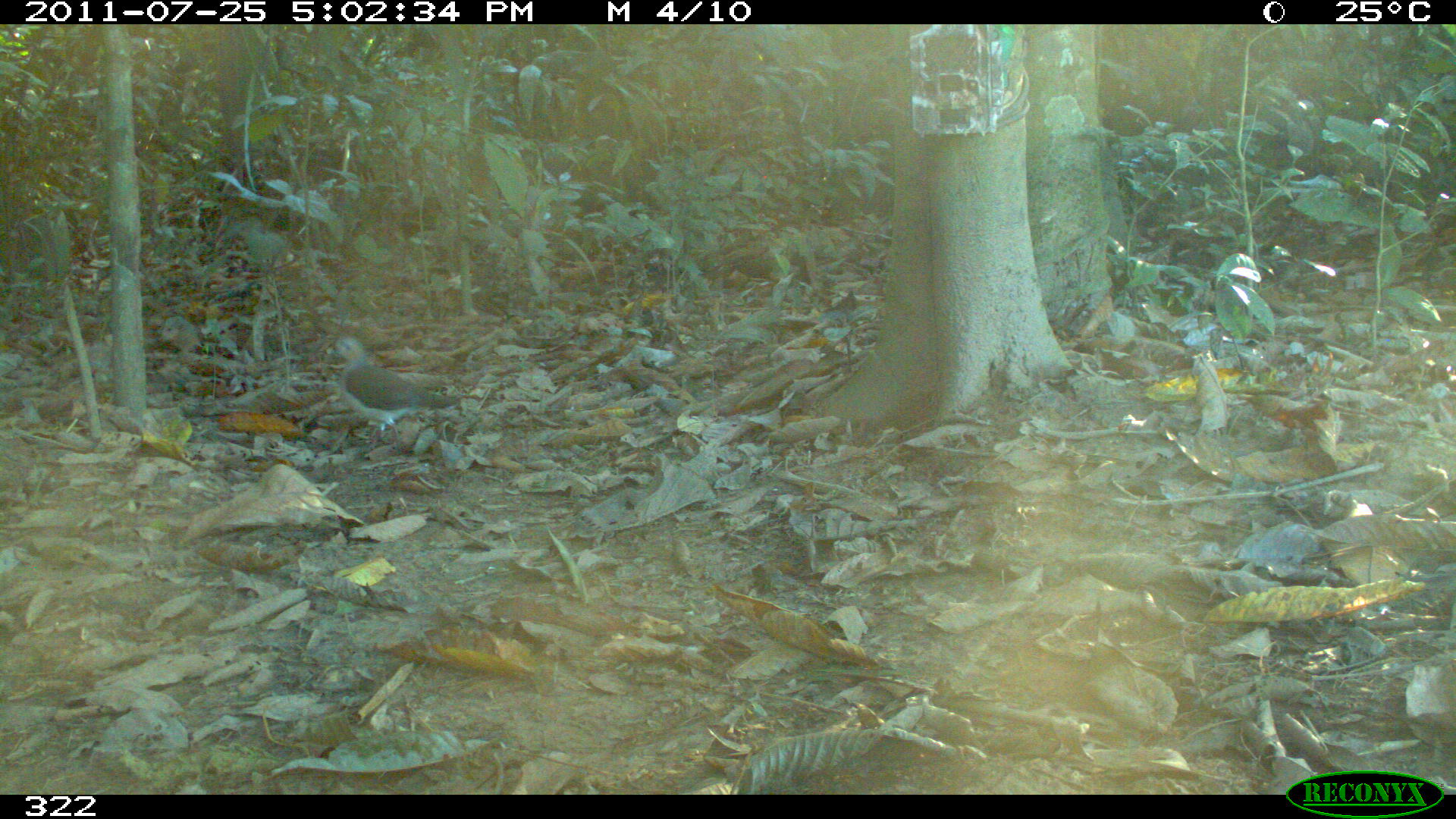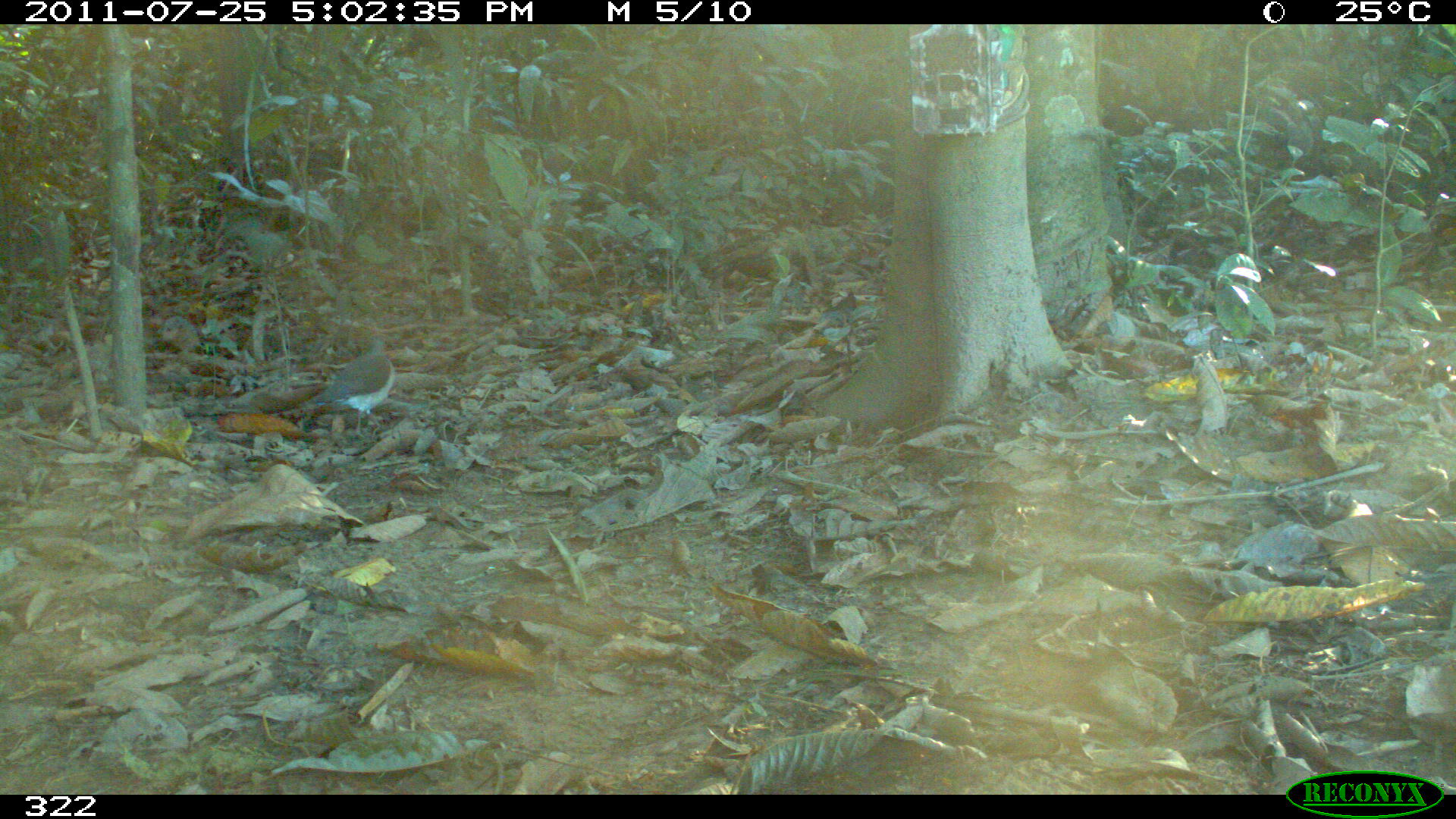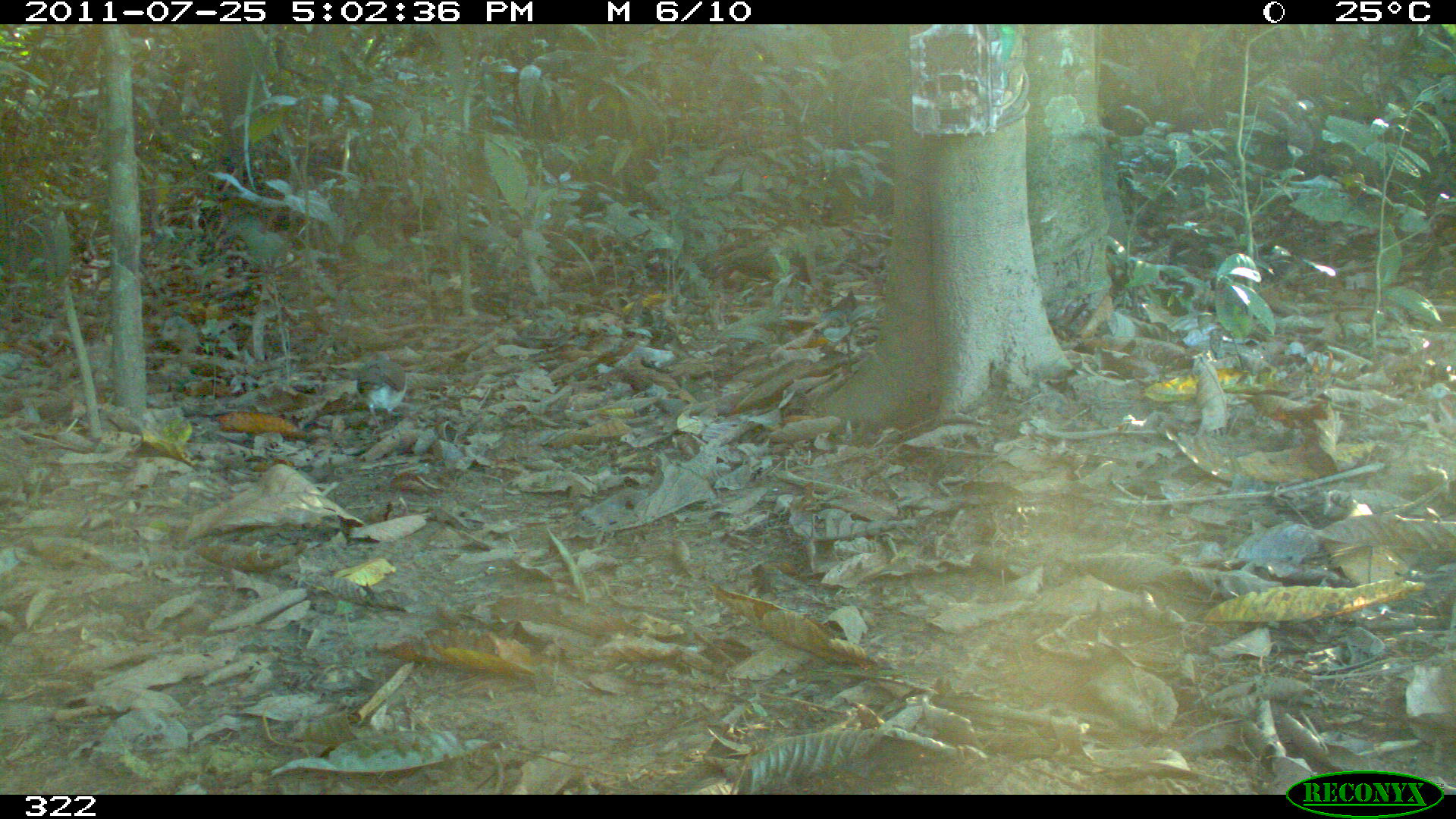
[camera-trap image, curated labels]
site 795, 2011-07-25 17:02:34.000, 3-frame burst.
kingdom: Animalia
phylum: Chordata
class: Aves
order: Columbiformes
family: Columbidae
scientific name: Columbidae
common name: dove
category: paloma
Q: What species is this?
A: Paloma (dove) (Columbidae).